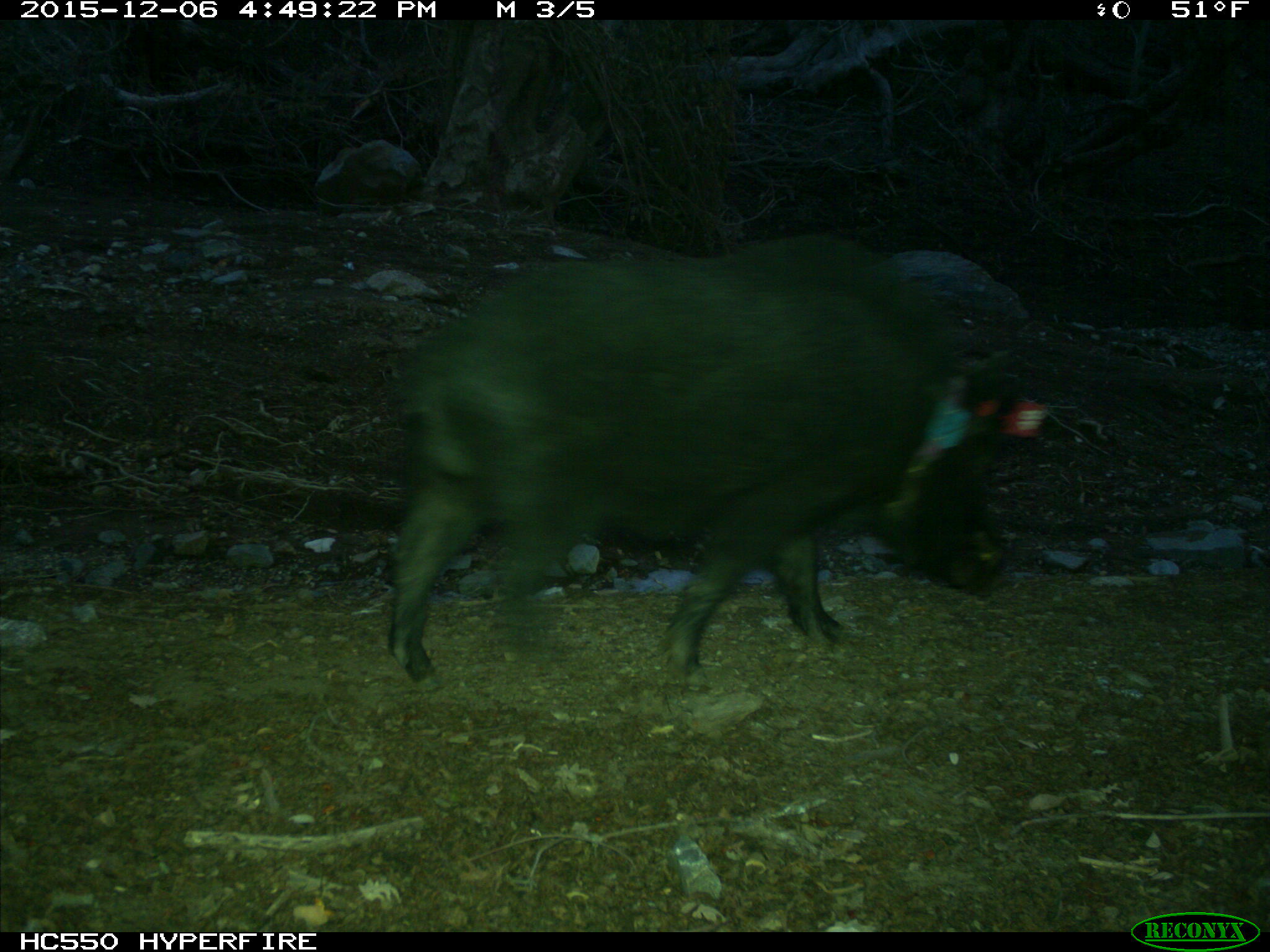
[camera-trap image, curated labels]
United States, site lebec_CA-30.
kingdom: Animalia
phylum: Chordata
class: Mammalia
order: Artiodactyla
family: Suidae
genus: Sus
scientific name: Sus scrofa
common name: wild boar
Sus scrofa (wild boar).